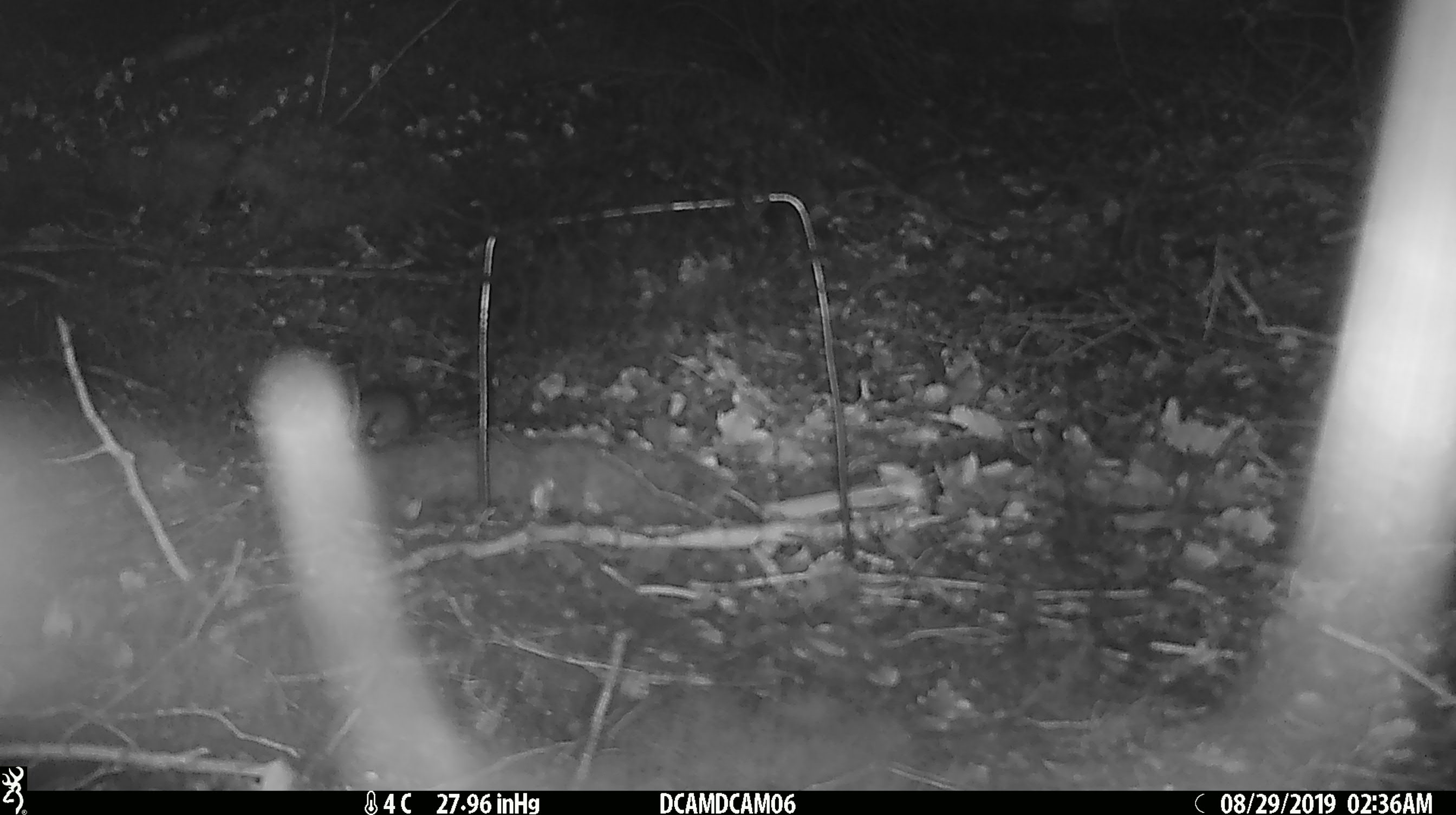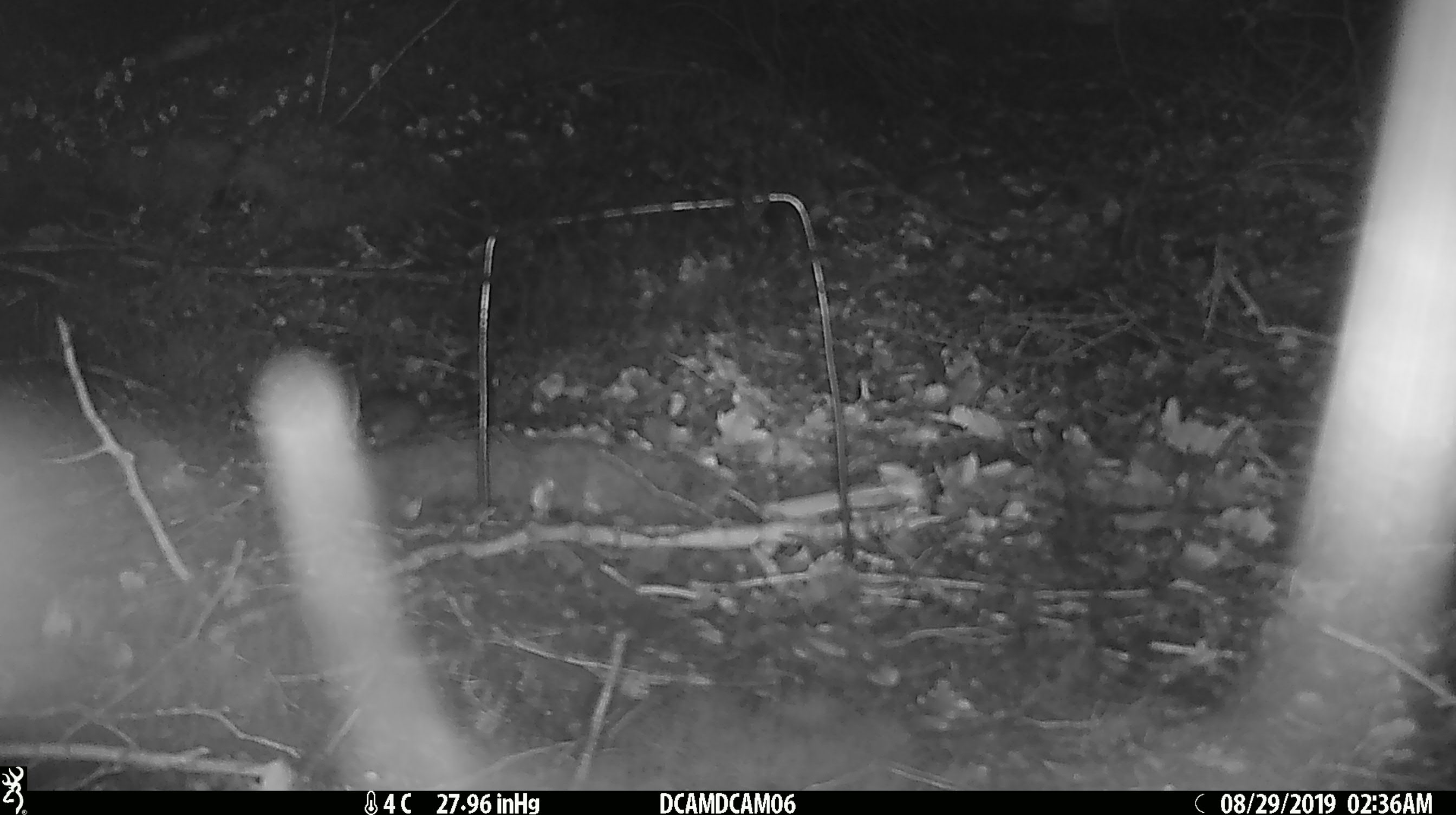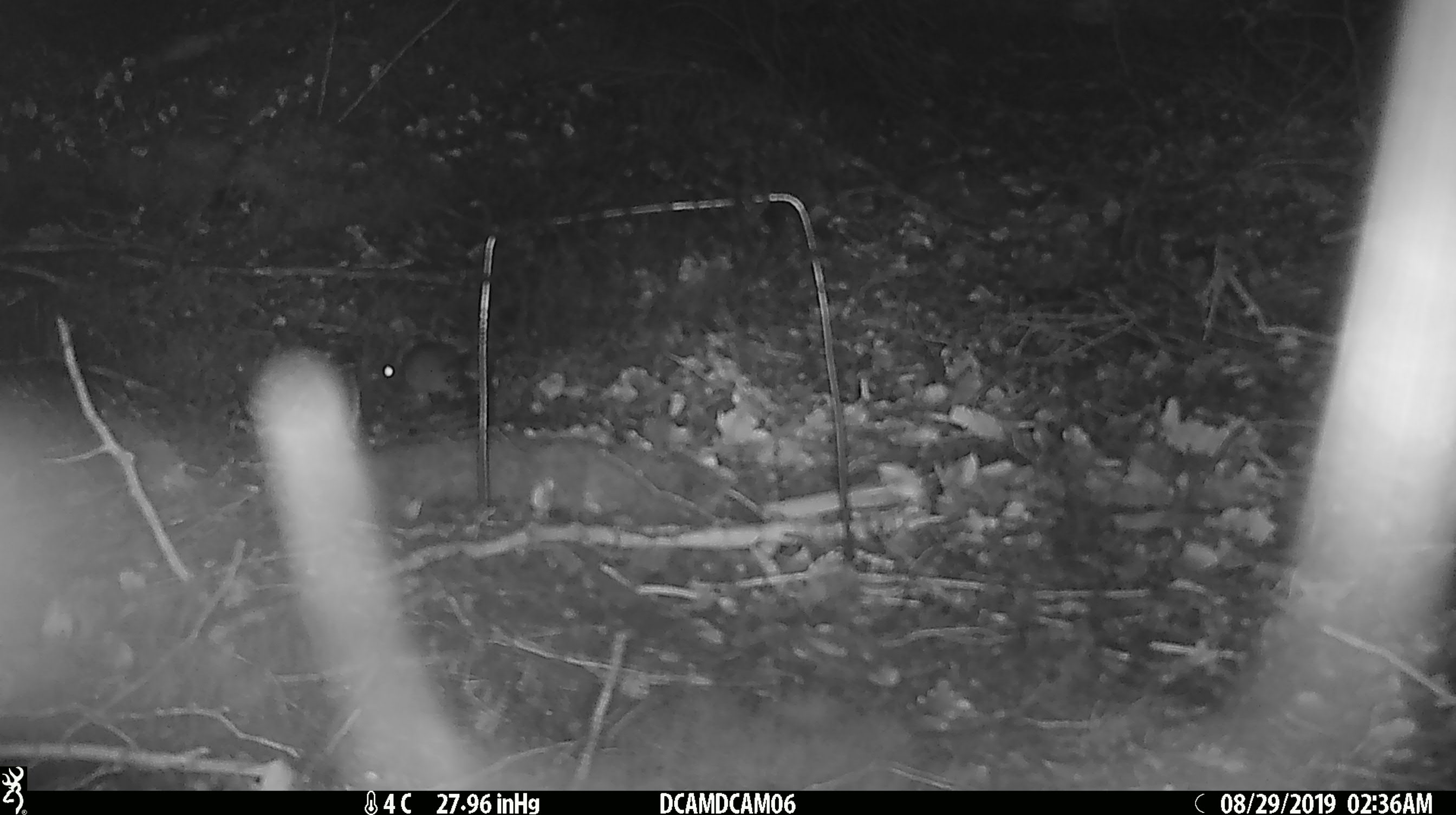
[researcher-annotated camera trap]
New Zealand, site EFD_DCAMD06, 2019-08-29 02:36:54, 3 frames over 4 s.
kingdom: Animalia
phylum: Chordata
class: Mammalia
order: Rodentia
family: Muridae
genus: Mus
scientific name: Mus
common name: mouse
Mouse (Mus).